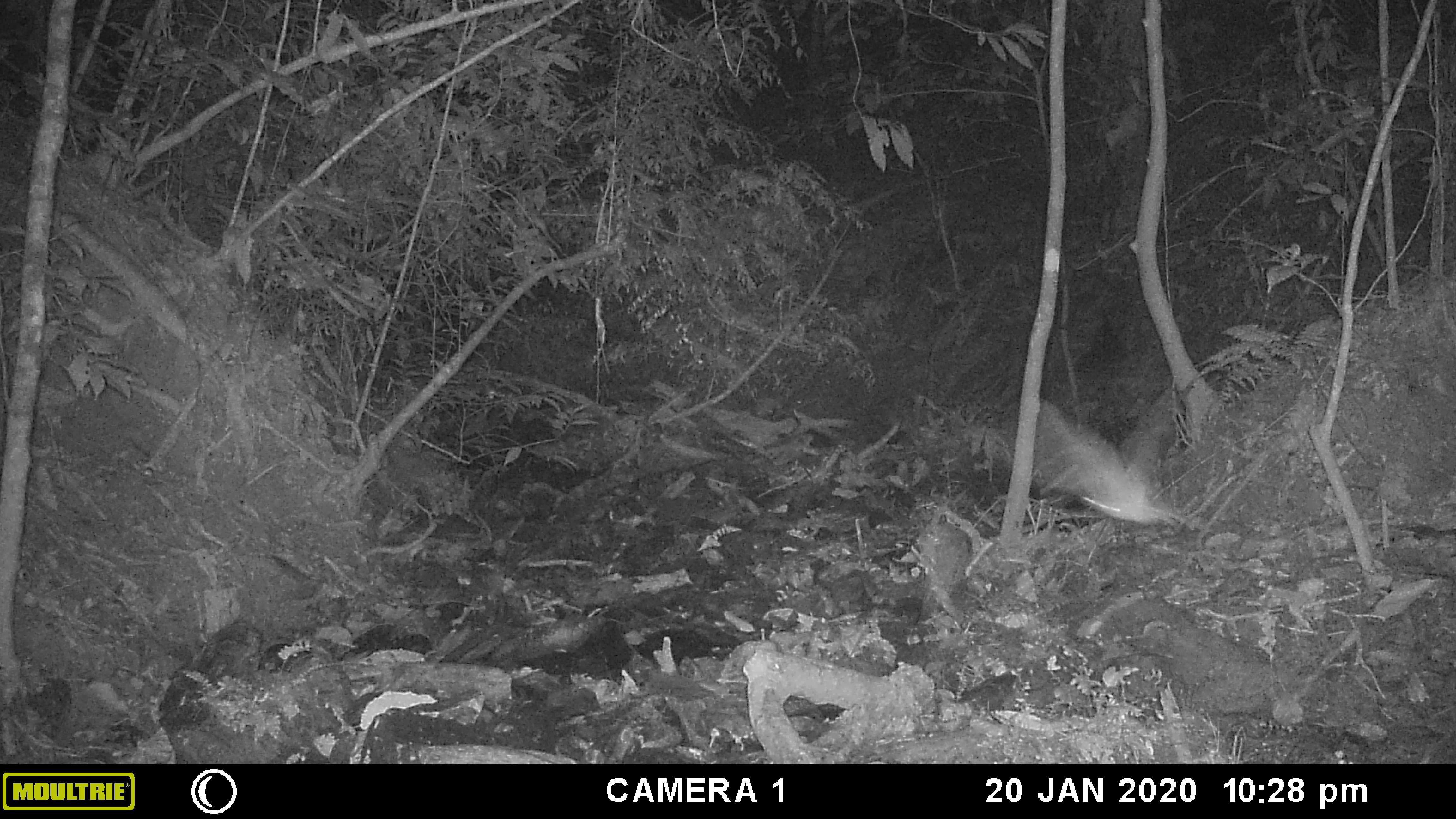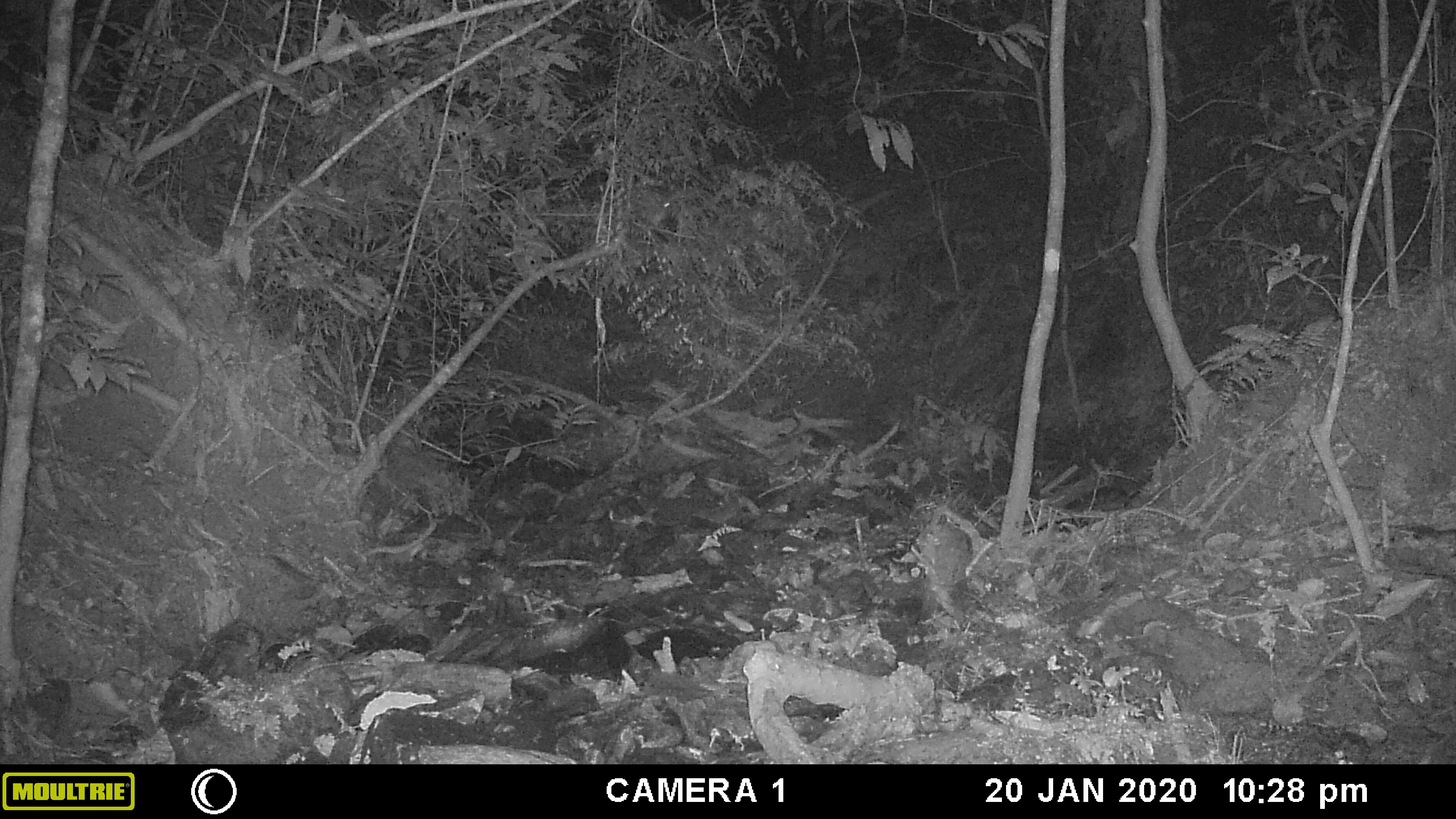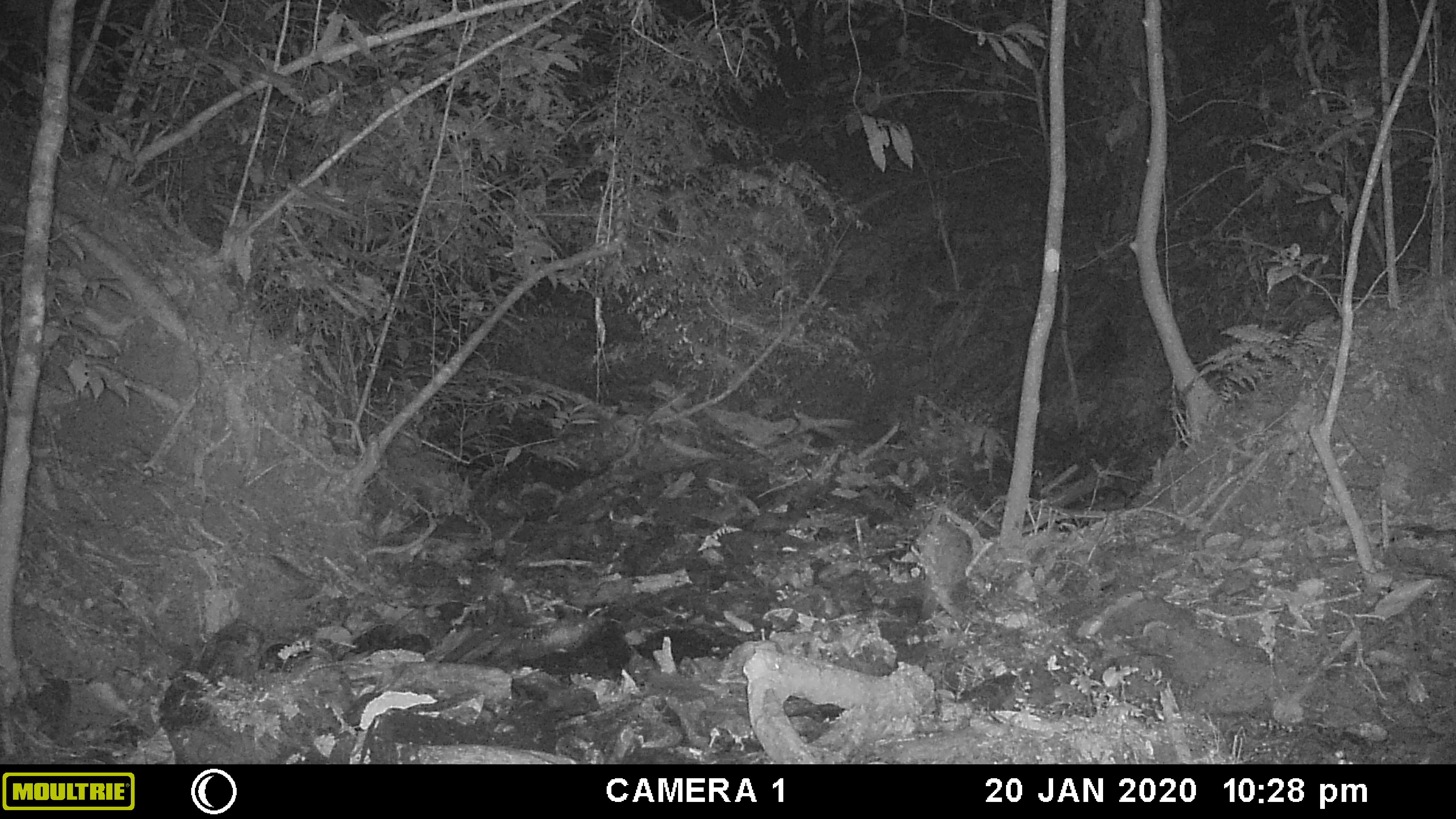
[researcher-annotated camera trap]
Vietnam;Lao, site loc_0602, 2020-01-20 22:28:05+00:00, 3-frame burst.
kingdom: Animalia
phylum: Chordata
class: Mammalia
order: Chiroptera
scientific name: Chiroptera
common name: bat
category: unidentified bat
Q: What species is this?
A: Unidentified bat (bat) (Chiroptera).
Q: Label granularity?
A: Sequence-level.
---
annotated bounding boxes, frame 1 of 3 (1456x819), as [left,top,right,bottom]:
unidentified bat: [1035,391,1196,533]